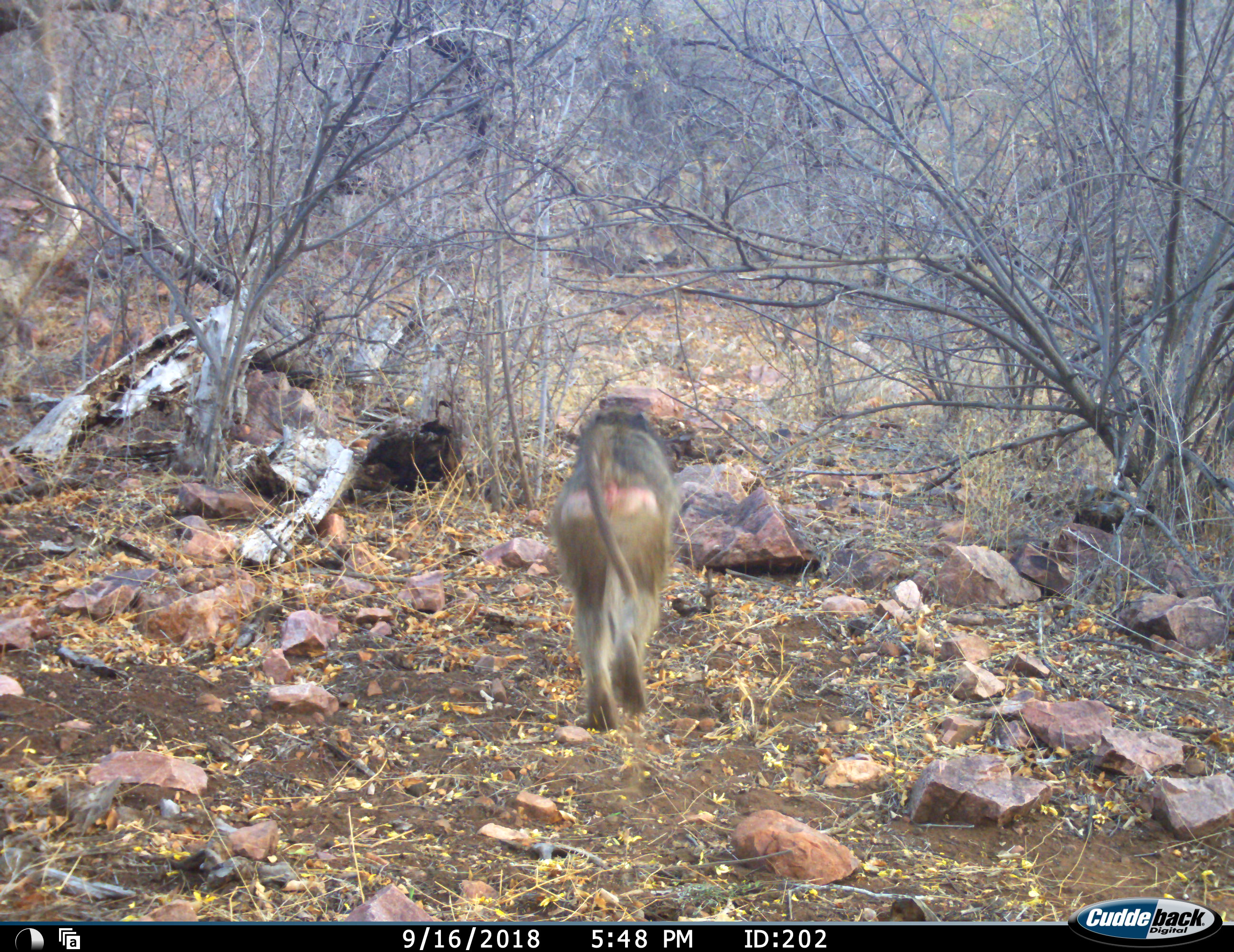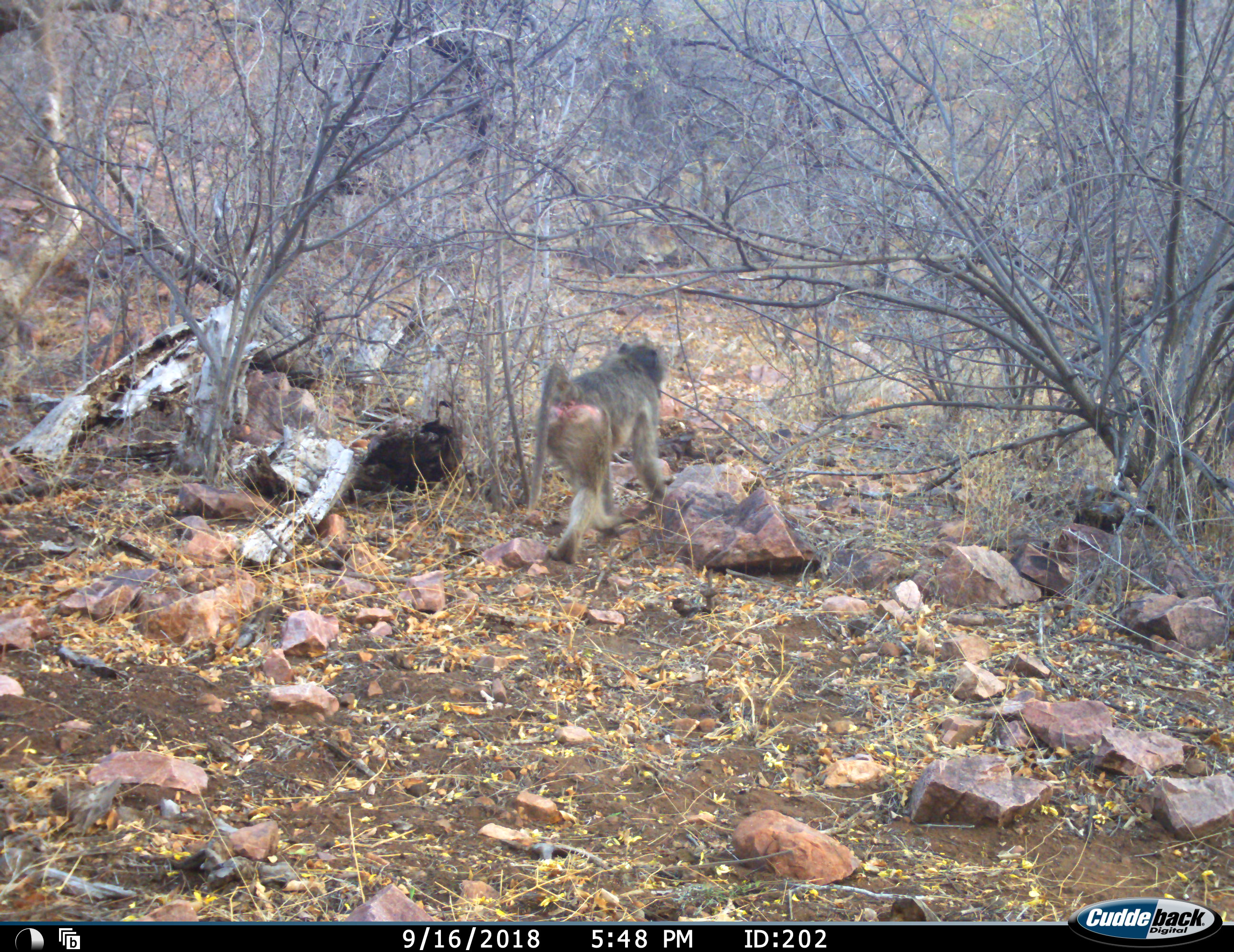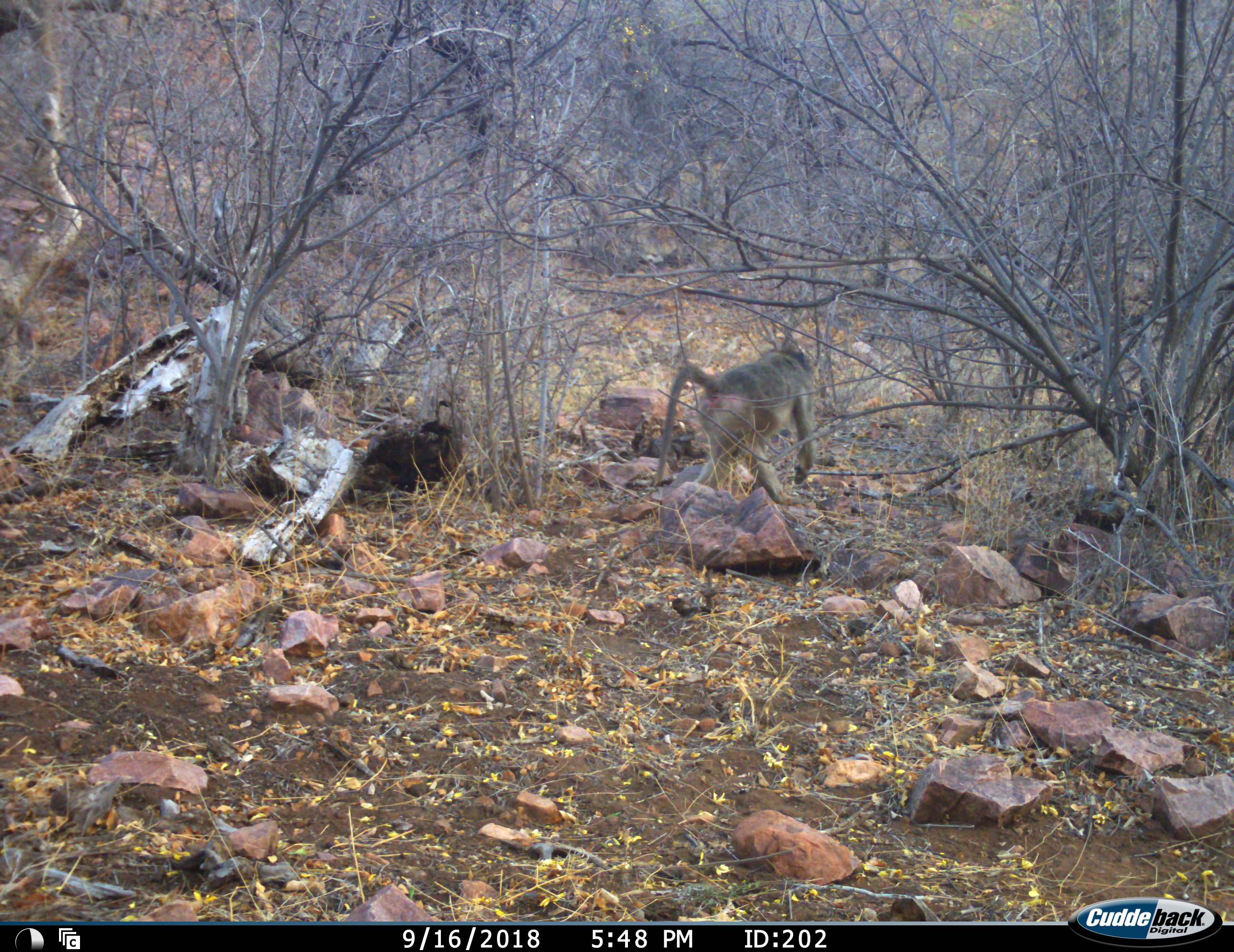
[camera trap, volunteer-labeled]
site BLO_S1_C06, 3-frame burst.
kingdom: Animalia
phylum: Chordata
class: Mammalia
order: Primates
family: Cercopithecidae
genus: Papio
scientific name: Papio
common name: baboon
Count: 1.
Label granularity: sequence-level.